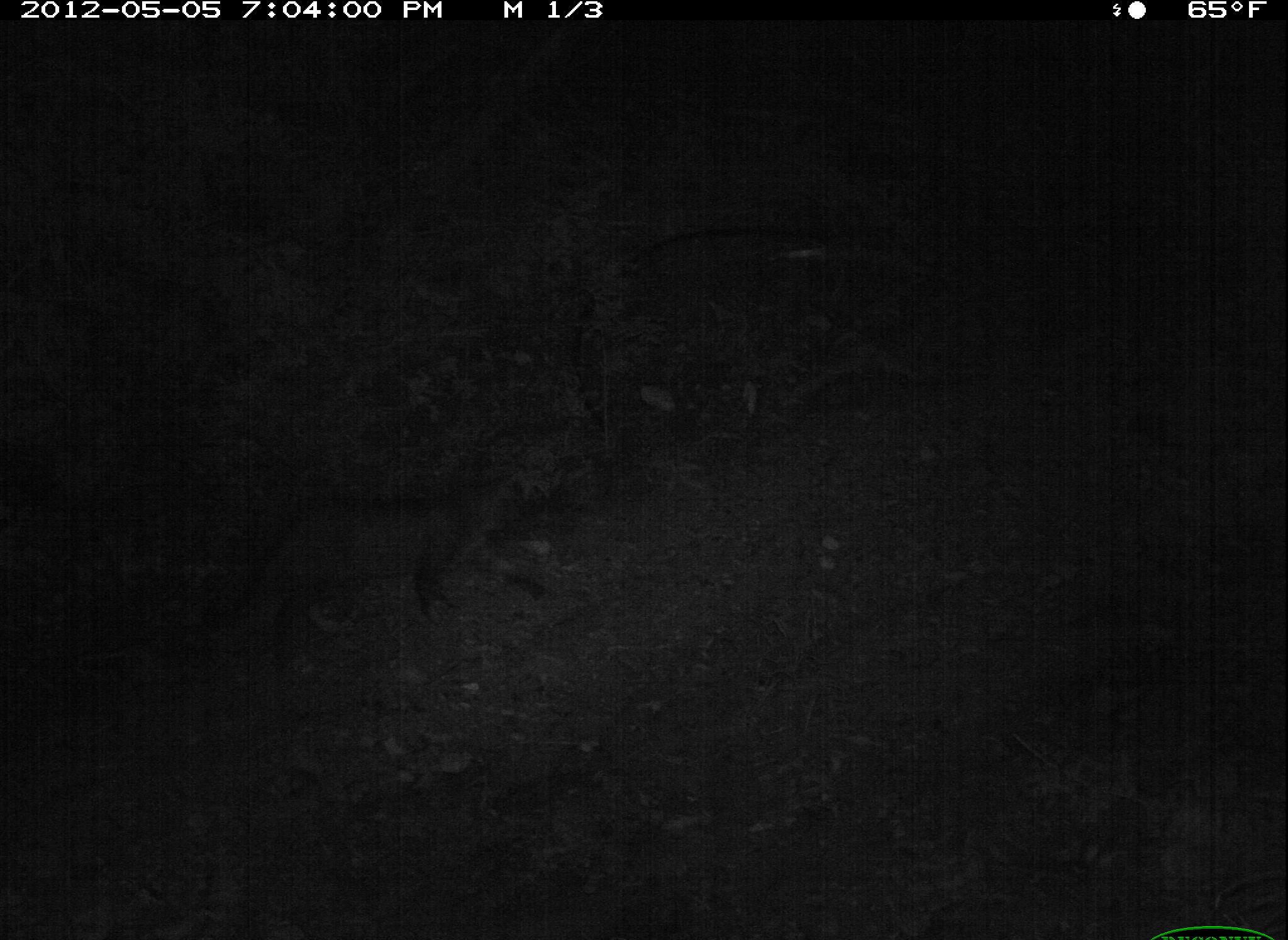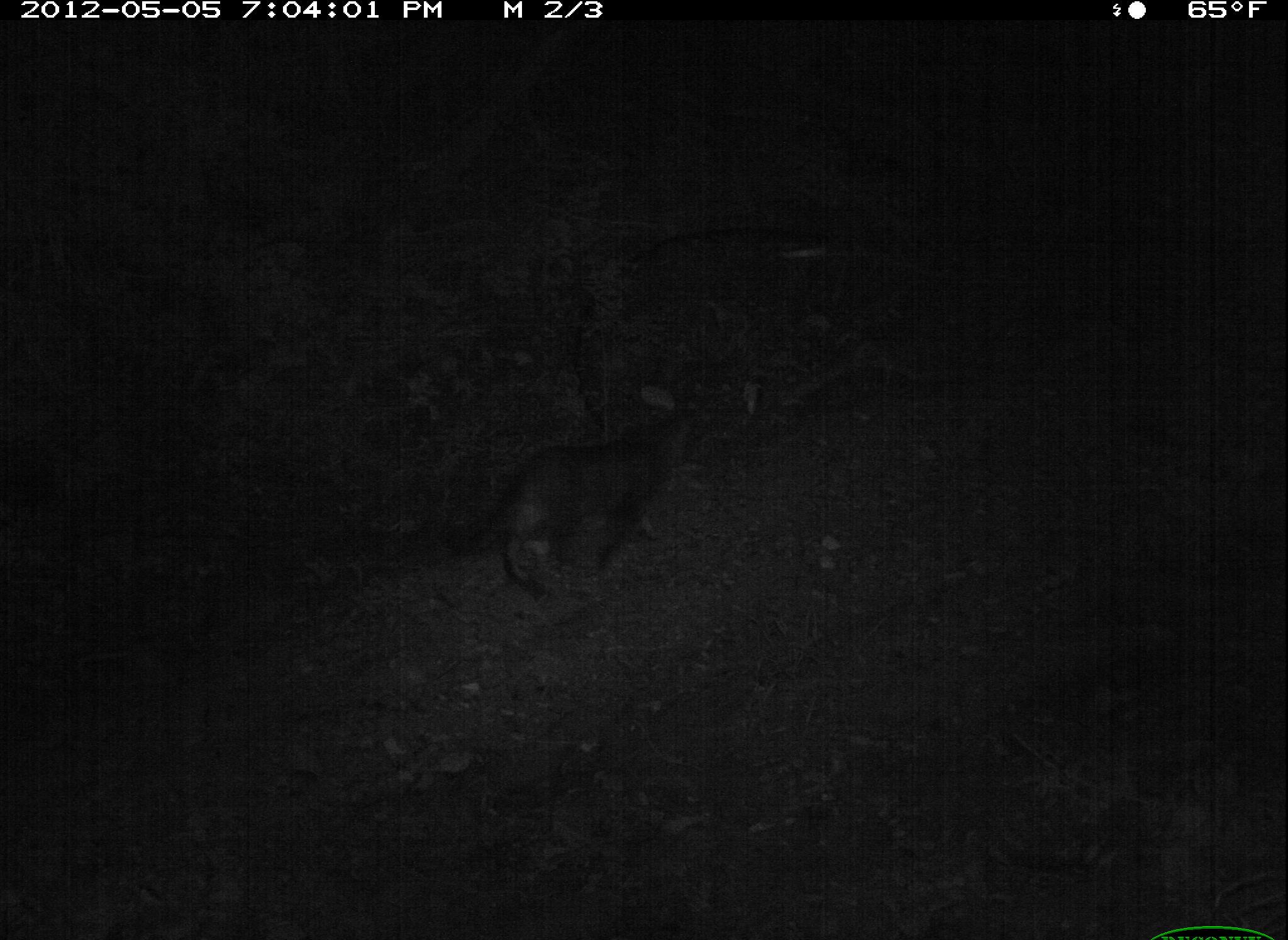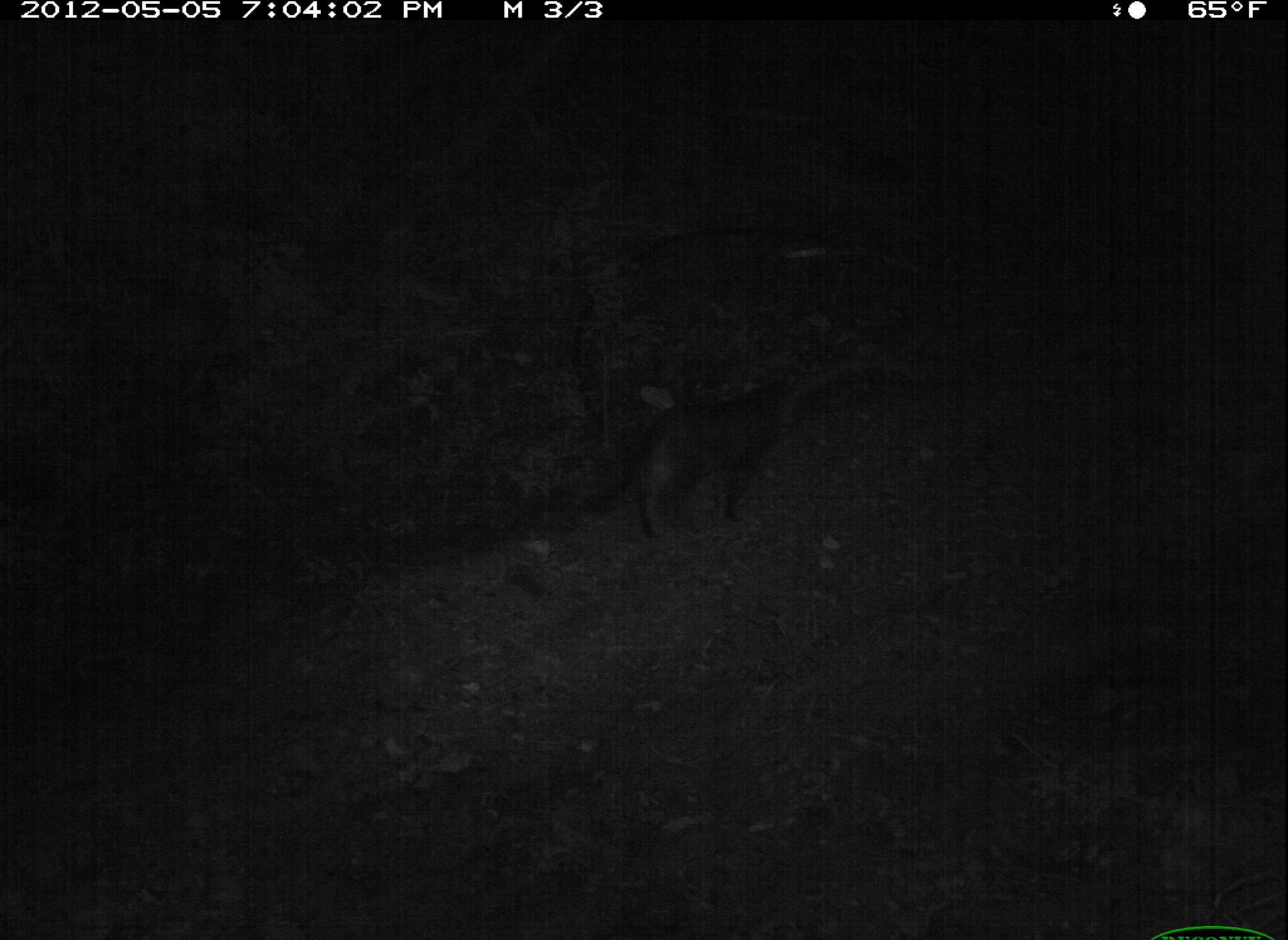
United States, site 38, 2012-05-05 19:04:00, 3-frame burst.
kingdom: Animalia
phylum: Chordata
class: Mammalia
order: Carnivora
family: Felidae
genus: Felis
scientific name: Felis catus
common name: cat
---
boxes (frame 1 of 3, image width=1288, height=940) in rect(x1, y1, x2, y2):
cat: rect(192, 441, 560, 680)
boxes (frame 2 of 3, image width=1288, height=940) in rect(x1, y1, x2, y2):
cat: rect(415, 396, 720, 628)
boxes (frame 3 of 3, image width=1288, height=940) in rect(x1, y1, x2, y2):
cat: rect(546, 343, 807, 567)